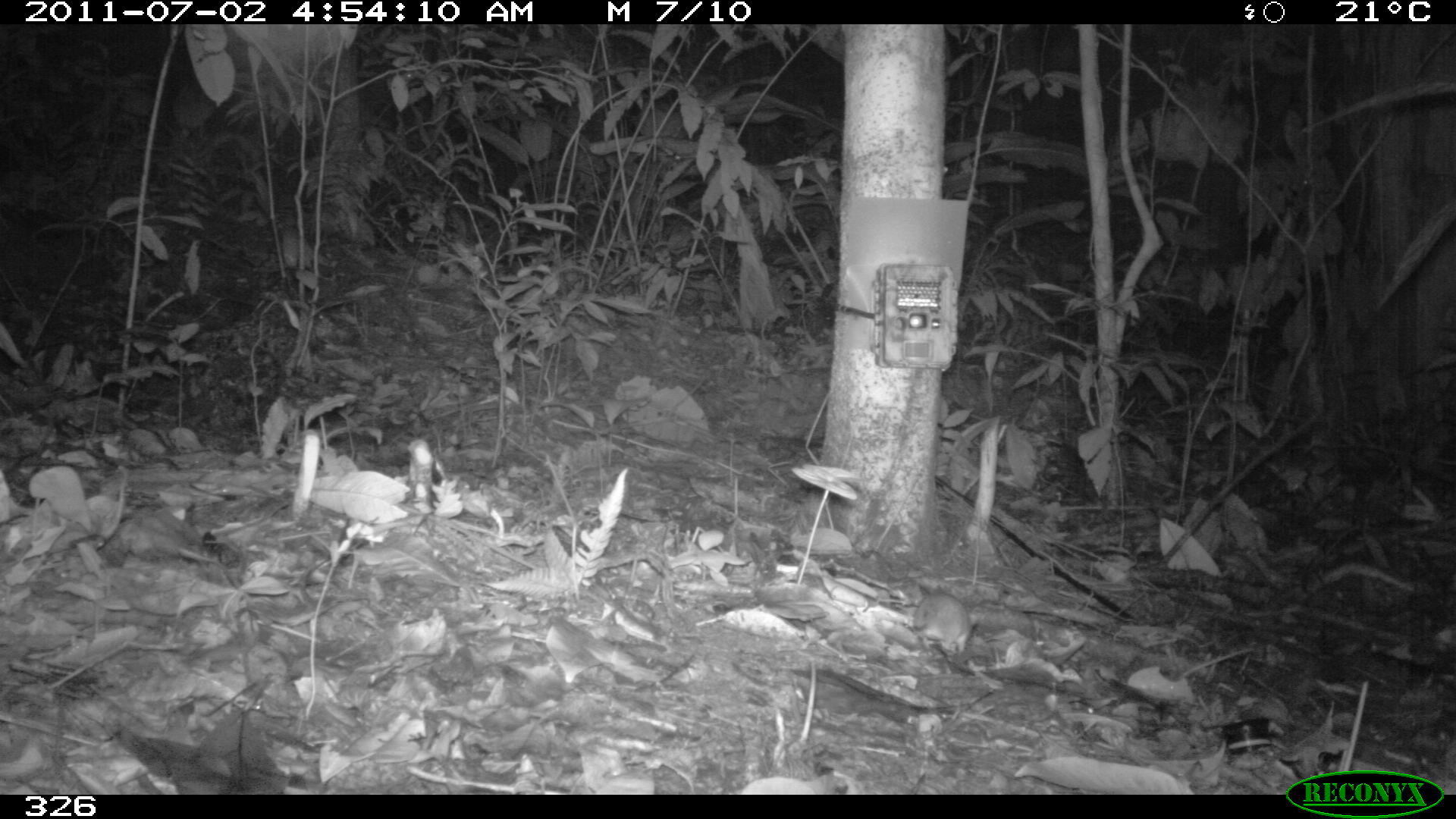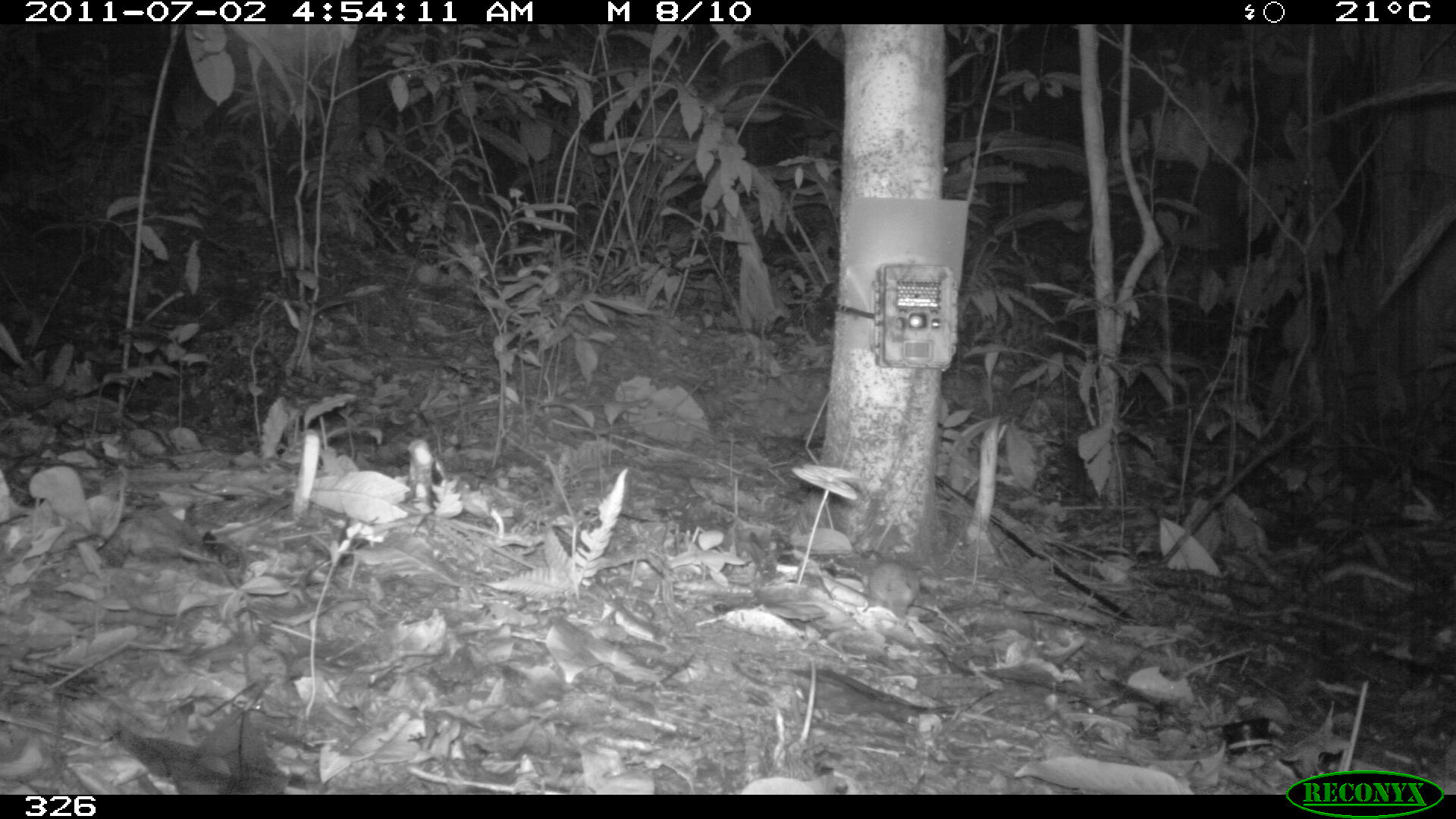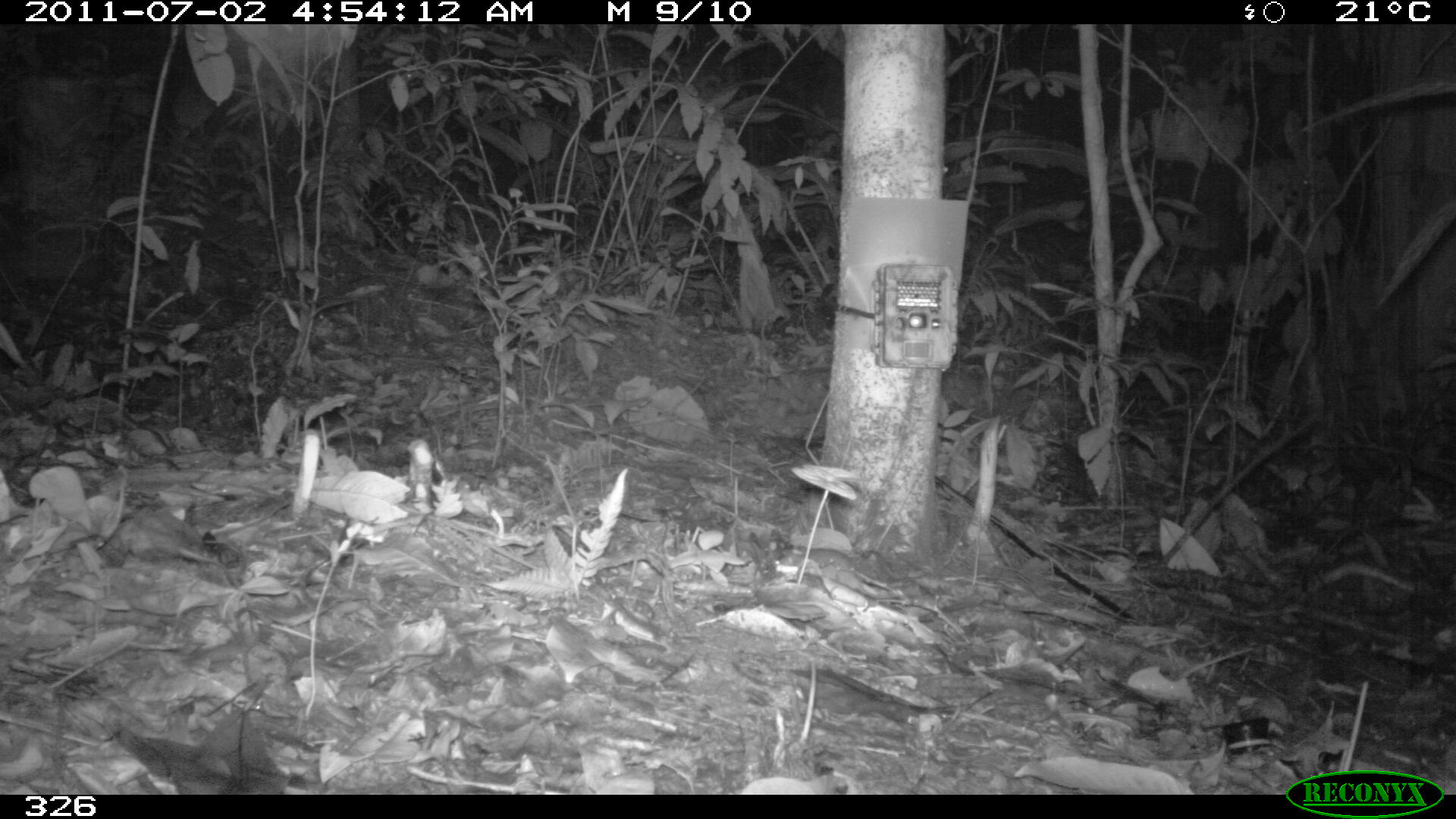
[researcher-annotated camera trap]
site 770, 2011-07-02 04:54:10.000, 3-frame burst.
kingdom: Animalia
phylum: Chordata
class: Mammalia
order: Rodentia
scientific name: Rodentia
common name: rodents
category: unknown rodent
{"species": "unknown rodent (rodents) (Rodentia)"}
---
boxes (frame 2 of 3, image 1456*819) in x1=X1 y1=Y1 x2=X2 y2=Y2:
unknown rodent: x1=862 y1=547 x2=924 y2=617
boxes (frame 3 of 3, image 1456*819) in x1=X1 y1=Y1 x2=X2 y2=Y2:
unknown rodent: x1=774 y1=540 x2=894 y2=597